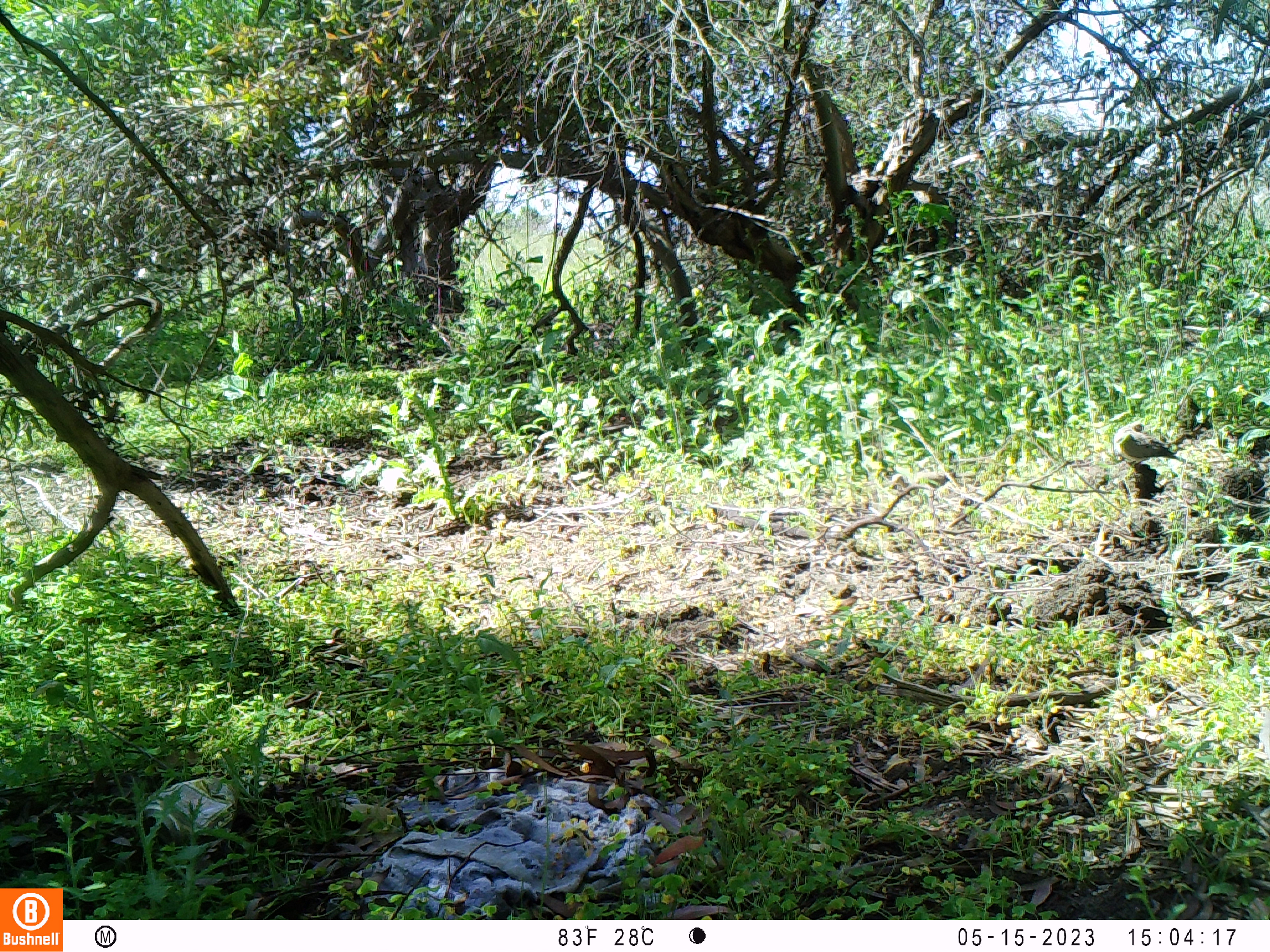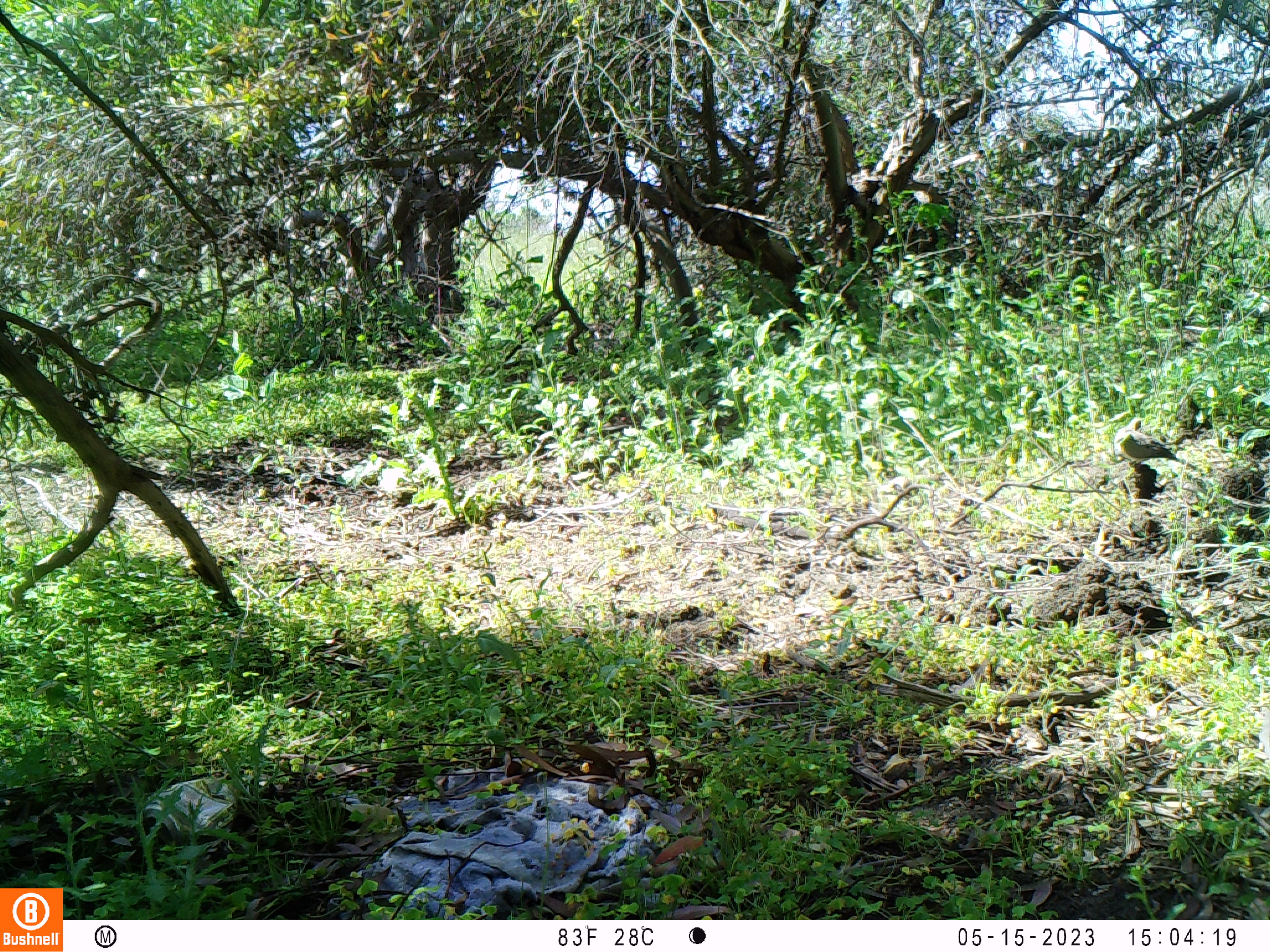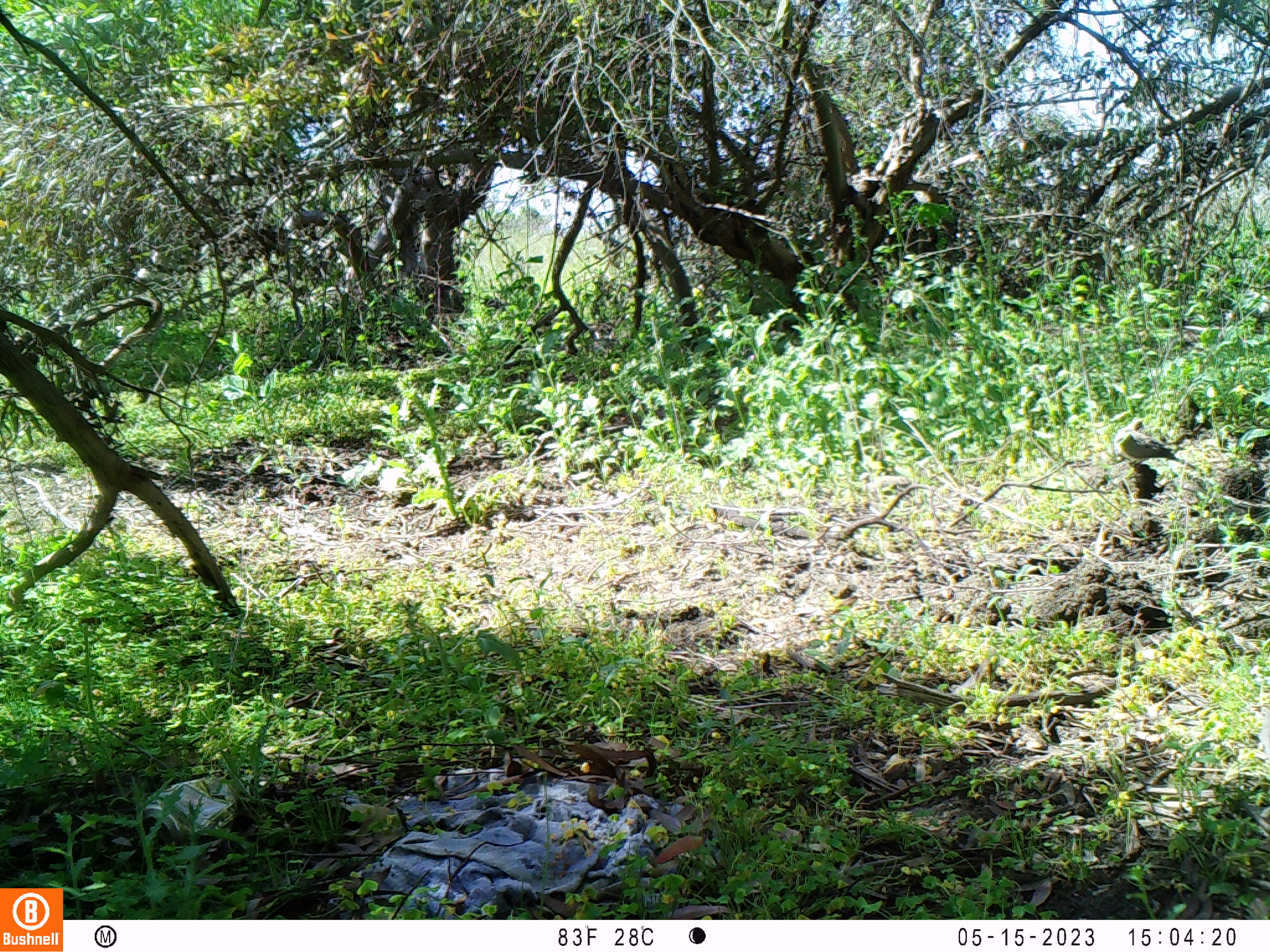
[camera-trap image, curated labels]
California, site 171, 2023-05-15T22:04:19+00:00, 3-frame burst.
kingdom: Animalia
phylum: Chordata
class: Aves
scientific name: Aves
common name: bird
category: unknown bird